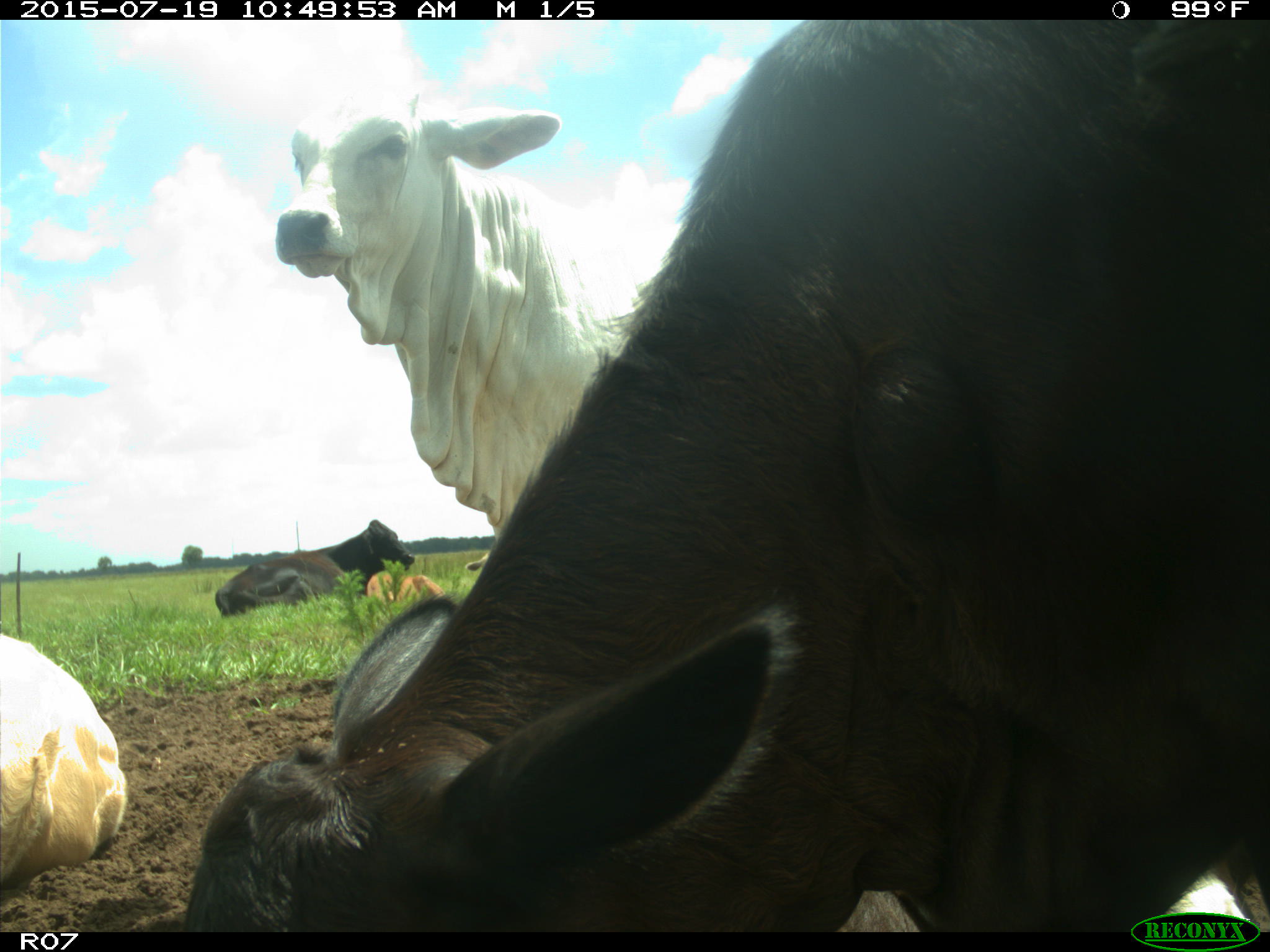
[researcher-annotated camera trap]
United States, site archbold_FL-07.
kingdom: Animalia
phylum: Chordata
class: Mammalia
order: Artiodactyla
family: Bovidae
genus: Bos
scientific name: Bos taurus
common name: domestic cow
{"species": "Bos taurus (domestic cow)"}